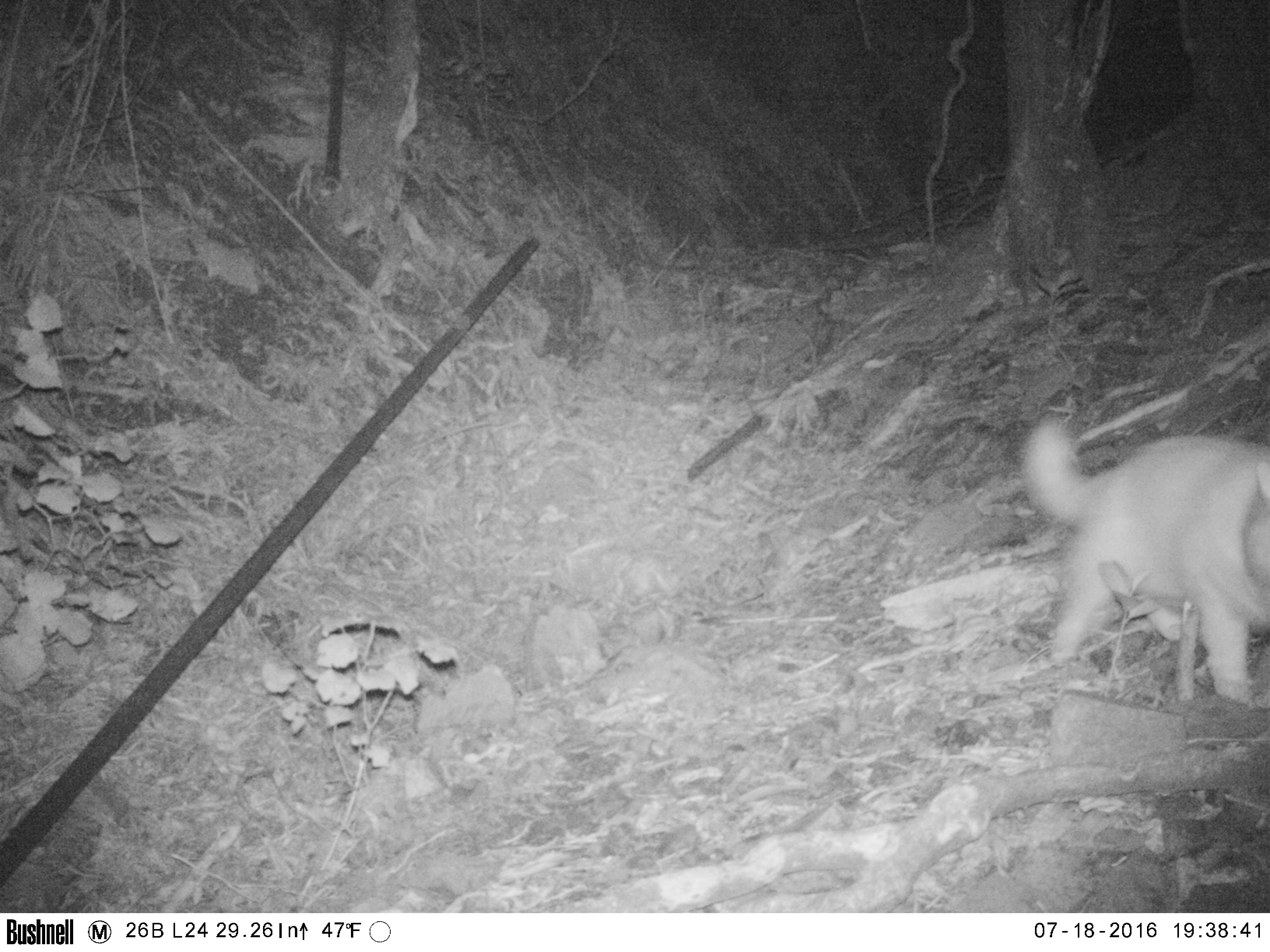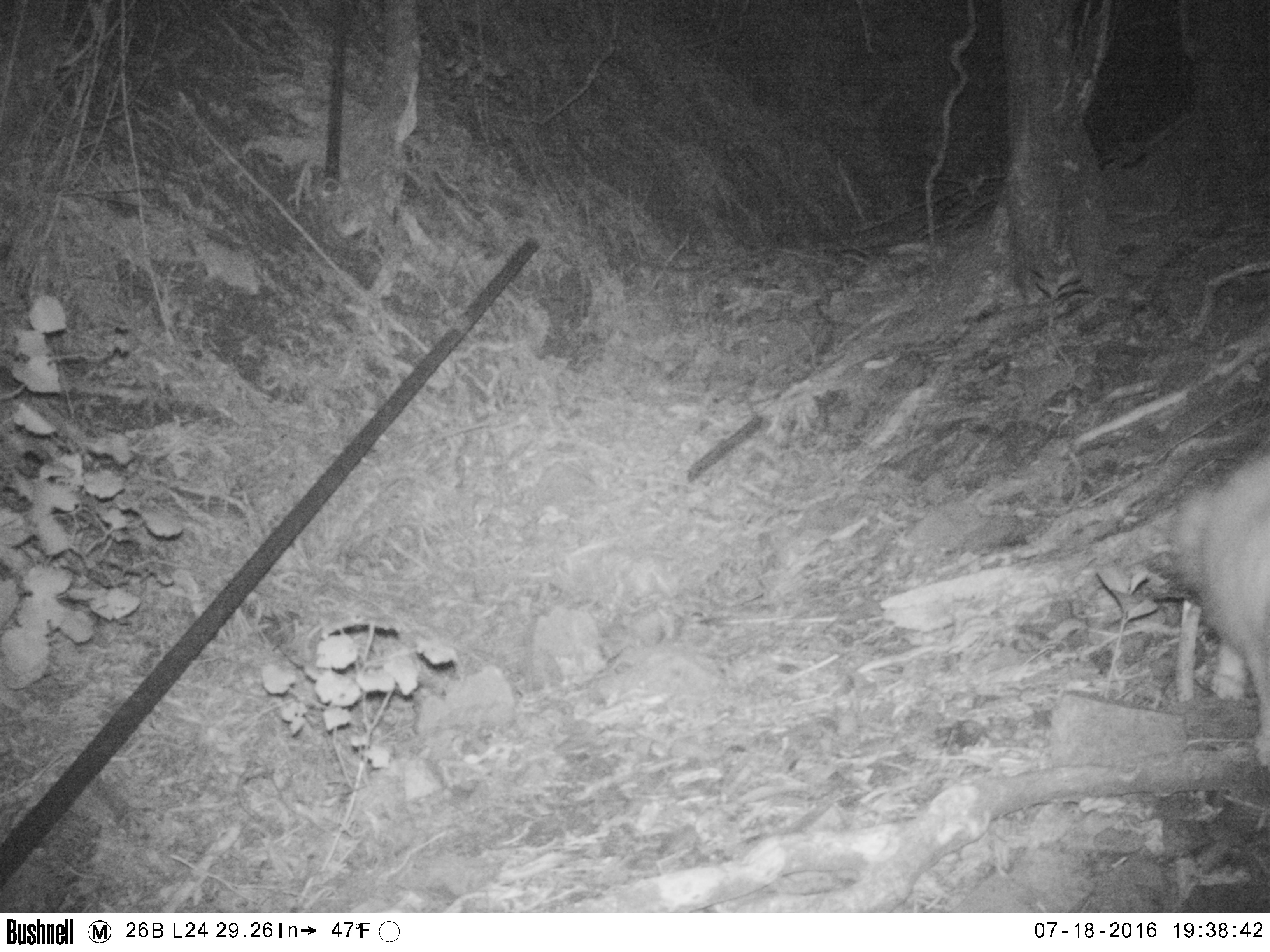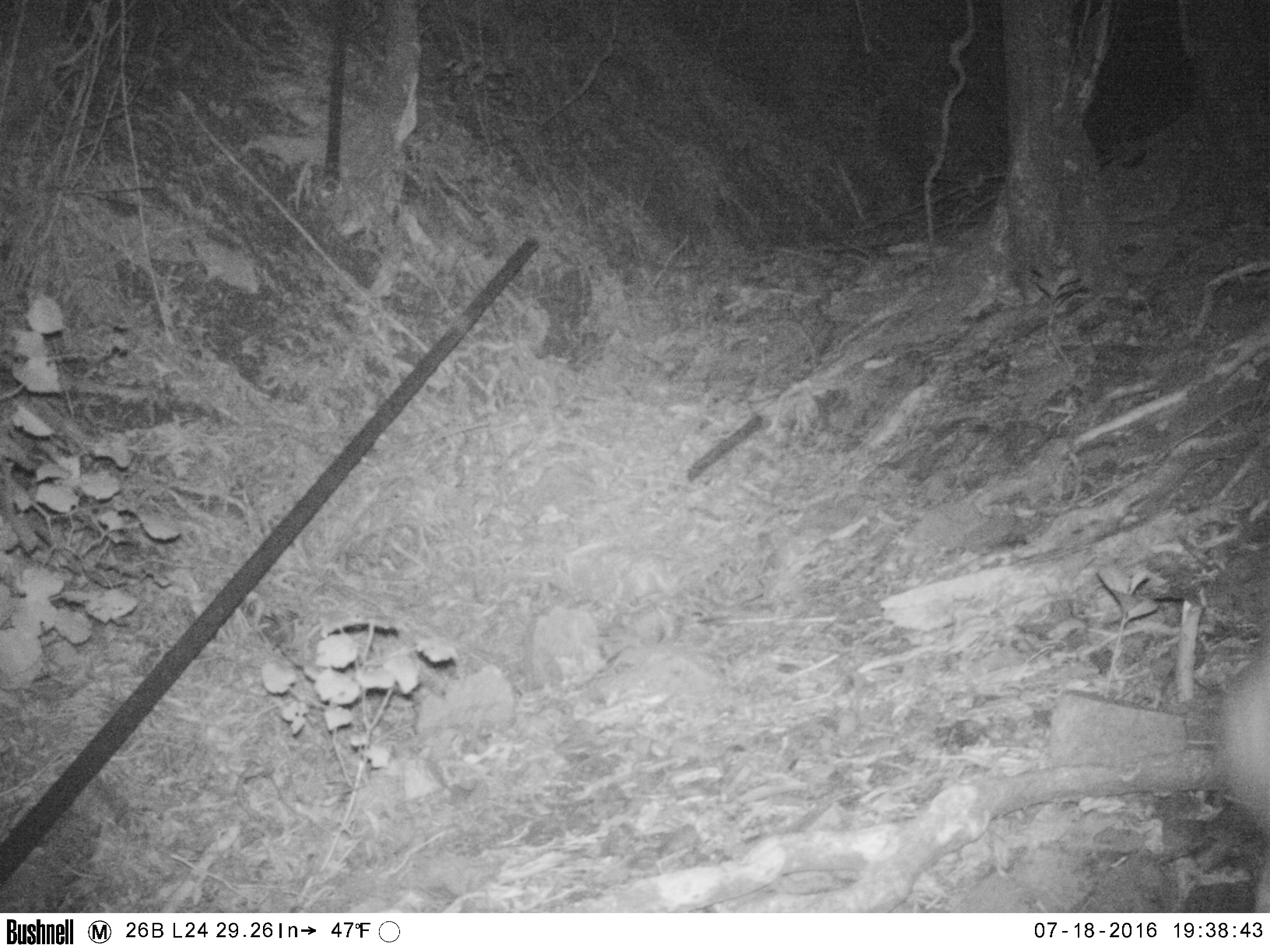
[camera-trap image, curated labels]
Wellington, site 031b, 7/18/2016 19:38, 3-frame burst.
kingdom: Animalia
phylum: Chordata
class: Mammalia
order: Carnivora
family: Felidae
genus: Felis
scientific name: Felis catus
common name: cat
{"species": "cat (Felis catus)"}